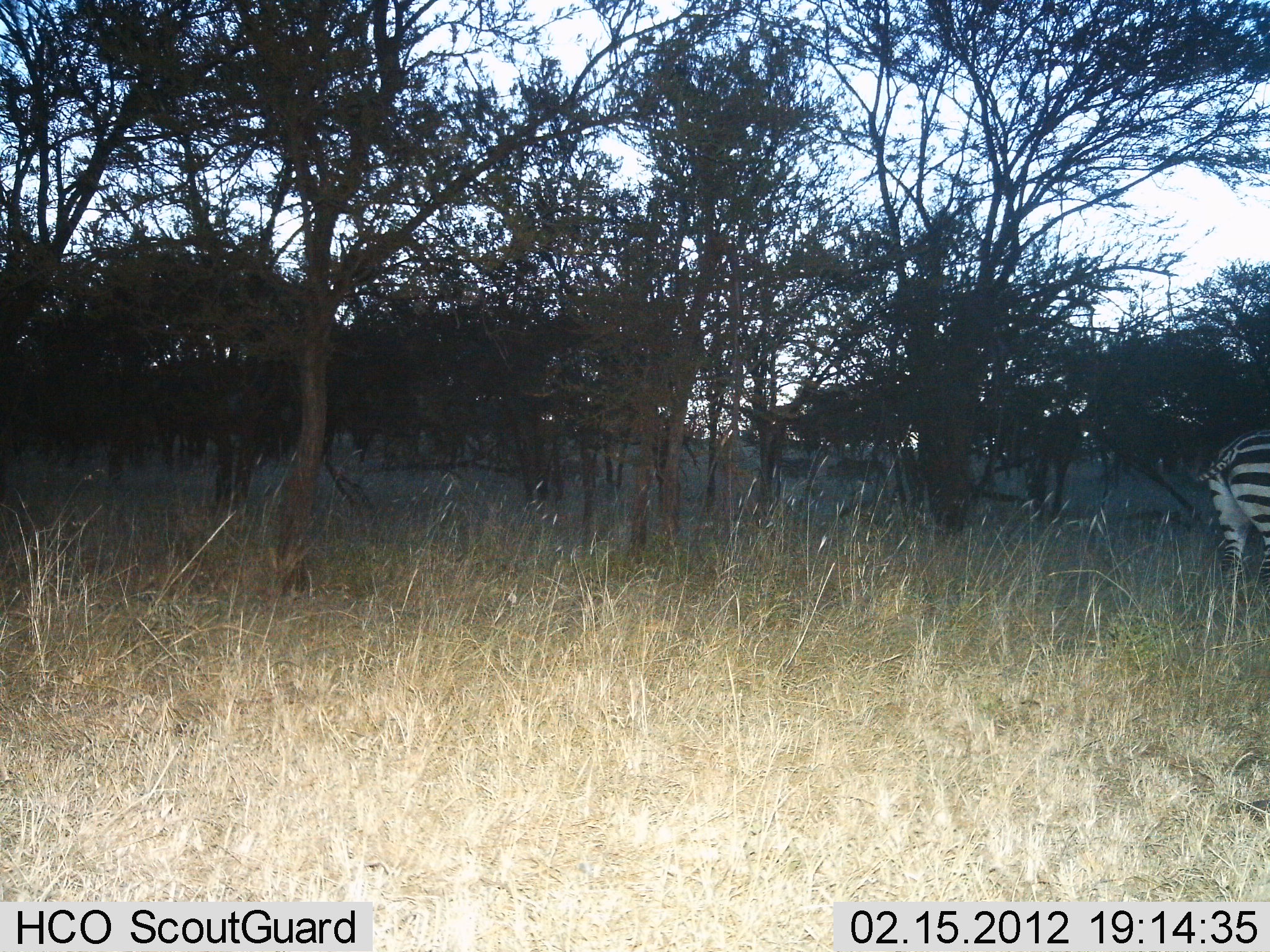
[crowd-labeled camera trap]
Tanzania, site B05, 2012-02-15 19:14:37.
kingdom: Animalia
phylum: Chordata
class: Mammalia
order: Perissodactyla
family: Equidae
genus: Equus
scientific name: Equus quagga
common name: plains zebra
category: zebra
Zebra (plains zebra) (Equus quagga), count 1. Behavior (volunteer vote fractions): standing 84%, resting 0%, moving 16%, interacting 0%. Young present (vote fraction): 0%. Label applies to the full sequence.